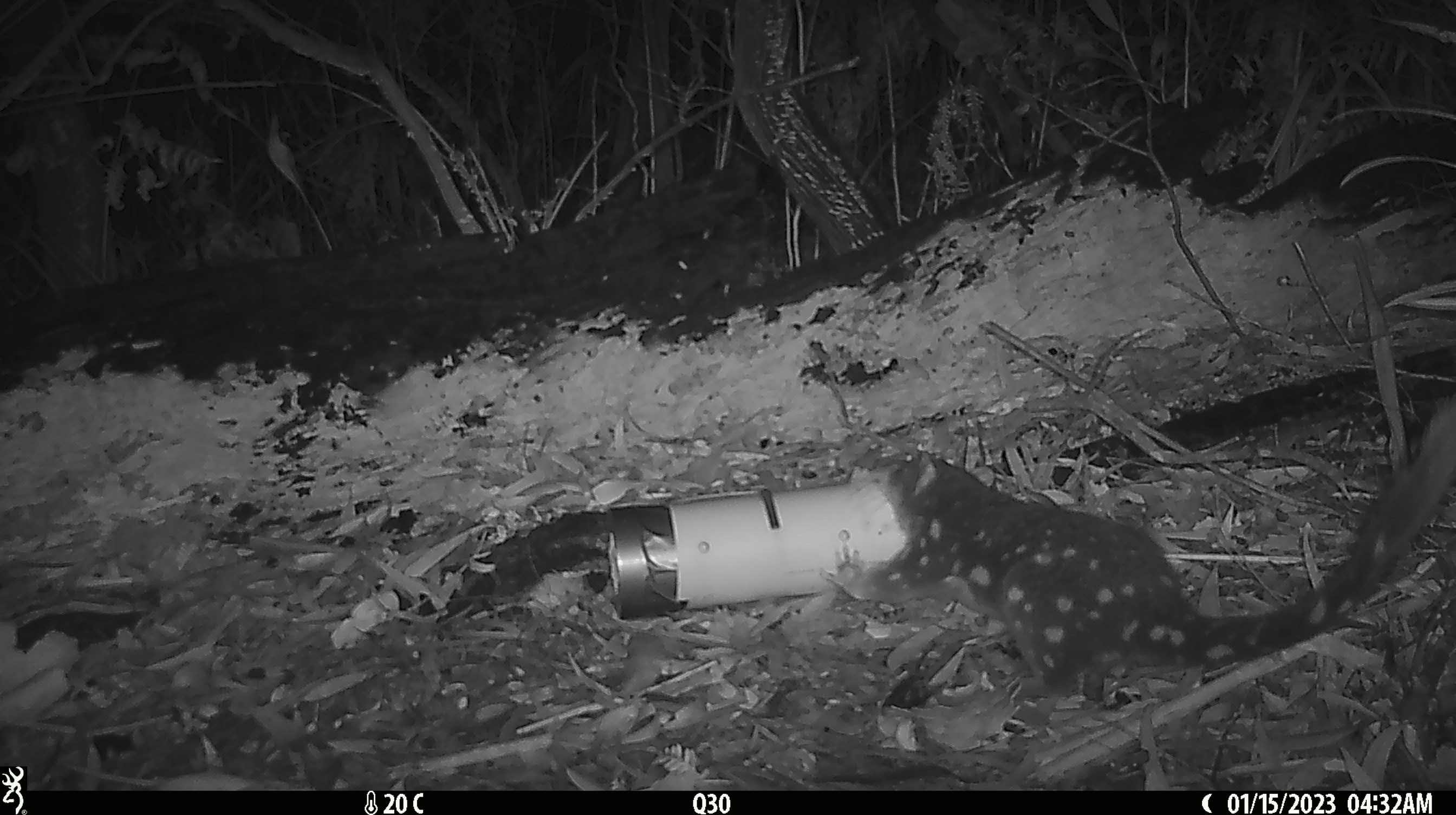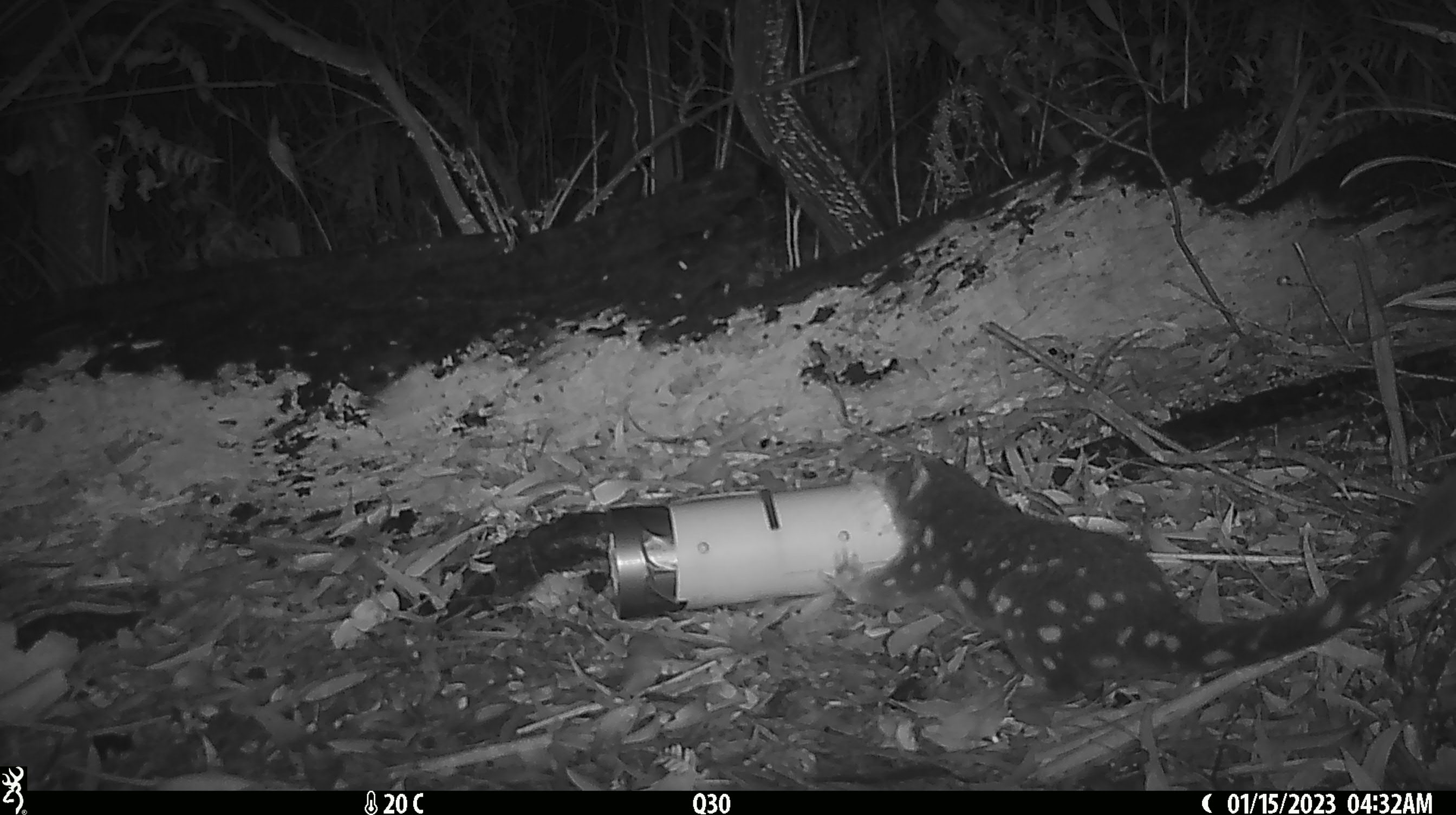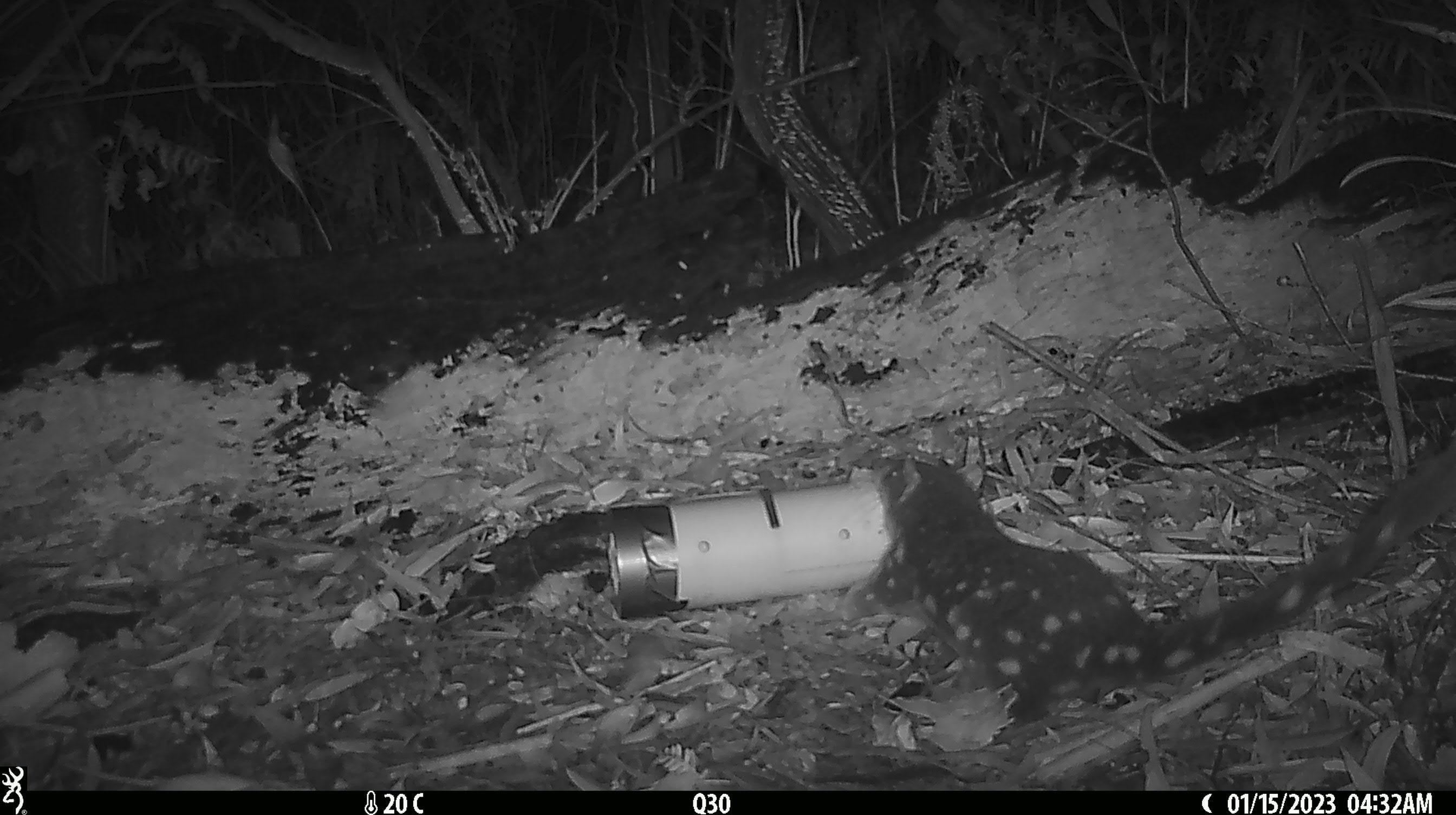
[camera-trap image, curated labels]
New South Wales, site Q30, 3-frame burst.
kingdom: Animalia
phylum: Chordata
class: Mammalia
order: Dasyuromorphia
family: Dasyuridae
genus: Dasyurus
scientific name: Dasyurus maculatus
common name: spotted-tailed quoll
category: quoll